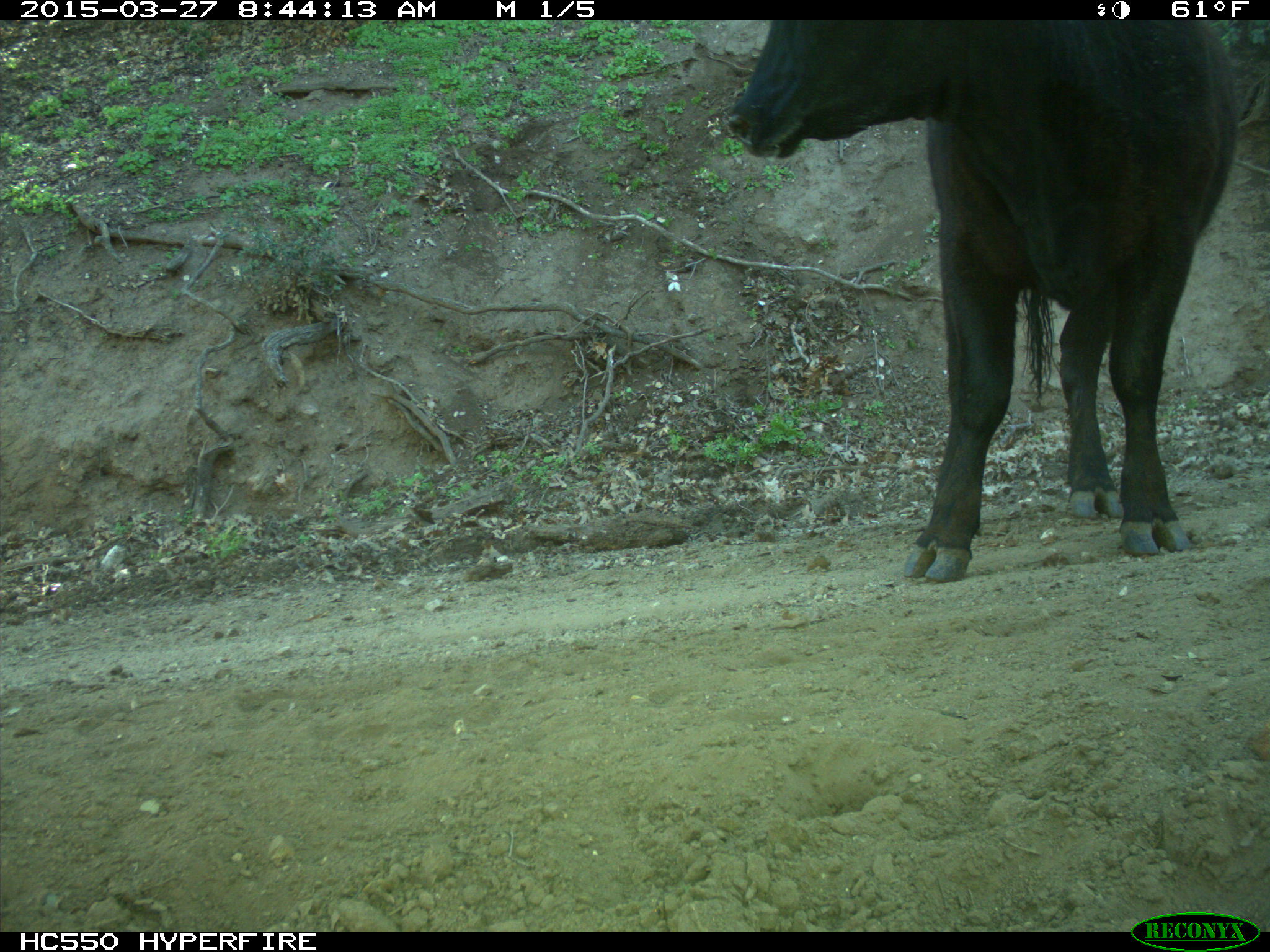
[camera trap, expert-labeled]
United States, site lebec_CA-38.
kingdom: Animalia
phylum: Chordata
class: Mammalia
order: Artiodactyla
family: Bovidae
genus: Bos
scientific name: Bos taurus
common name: domestic cow